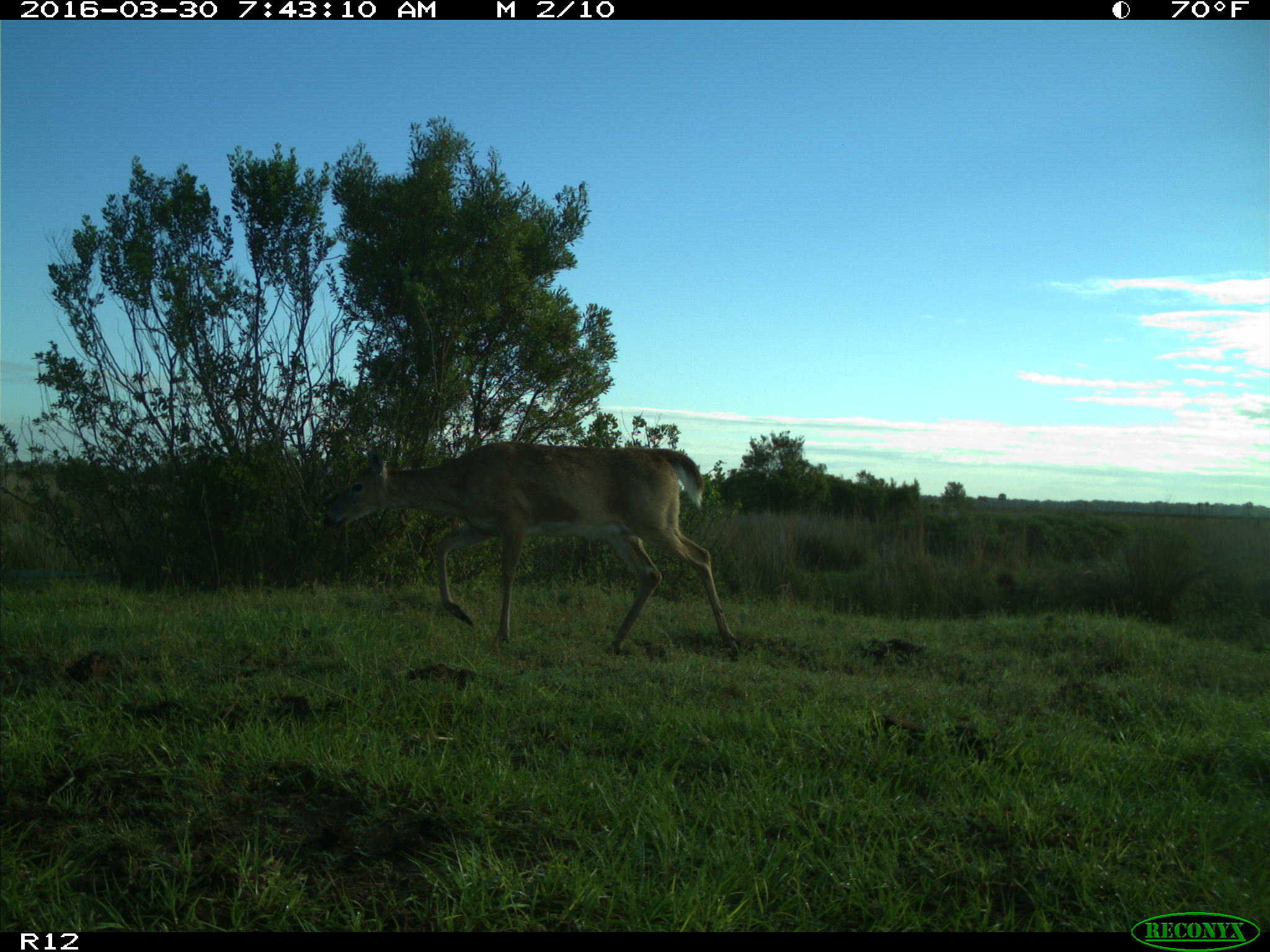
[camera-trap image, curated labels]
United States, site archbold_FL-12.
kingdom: Animalia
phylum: Chordata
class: Mammalia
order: Artiodactyla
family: Cervidae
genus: Odocoileus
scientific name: Odocoileus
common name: deer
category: unidentified deer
Unidentified deer (deer) (Odocoileus).